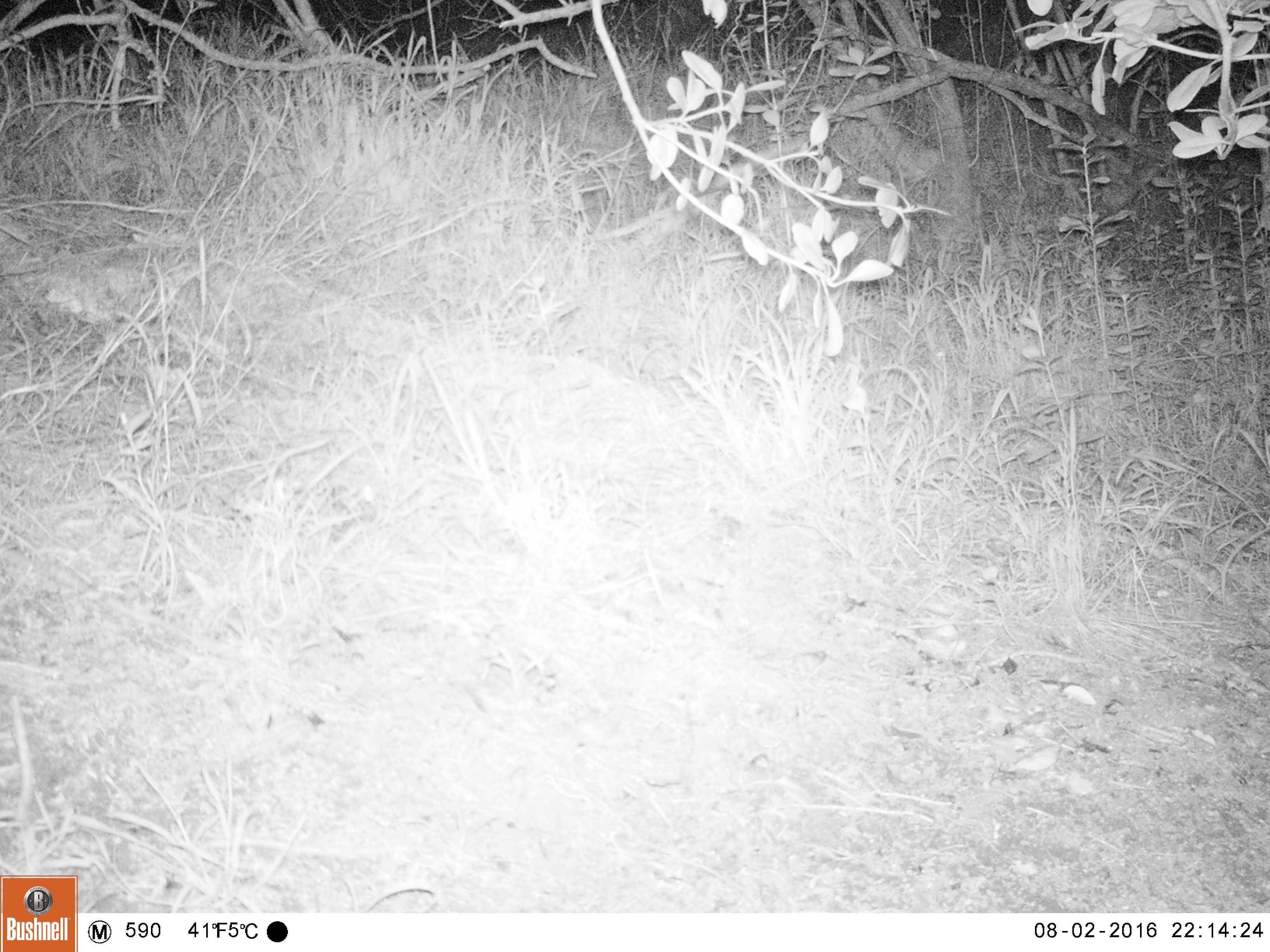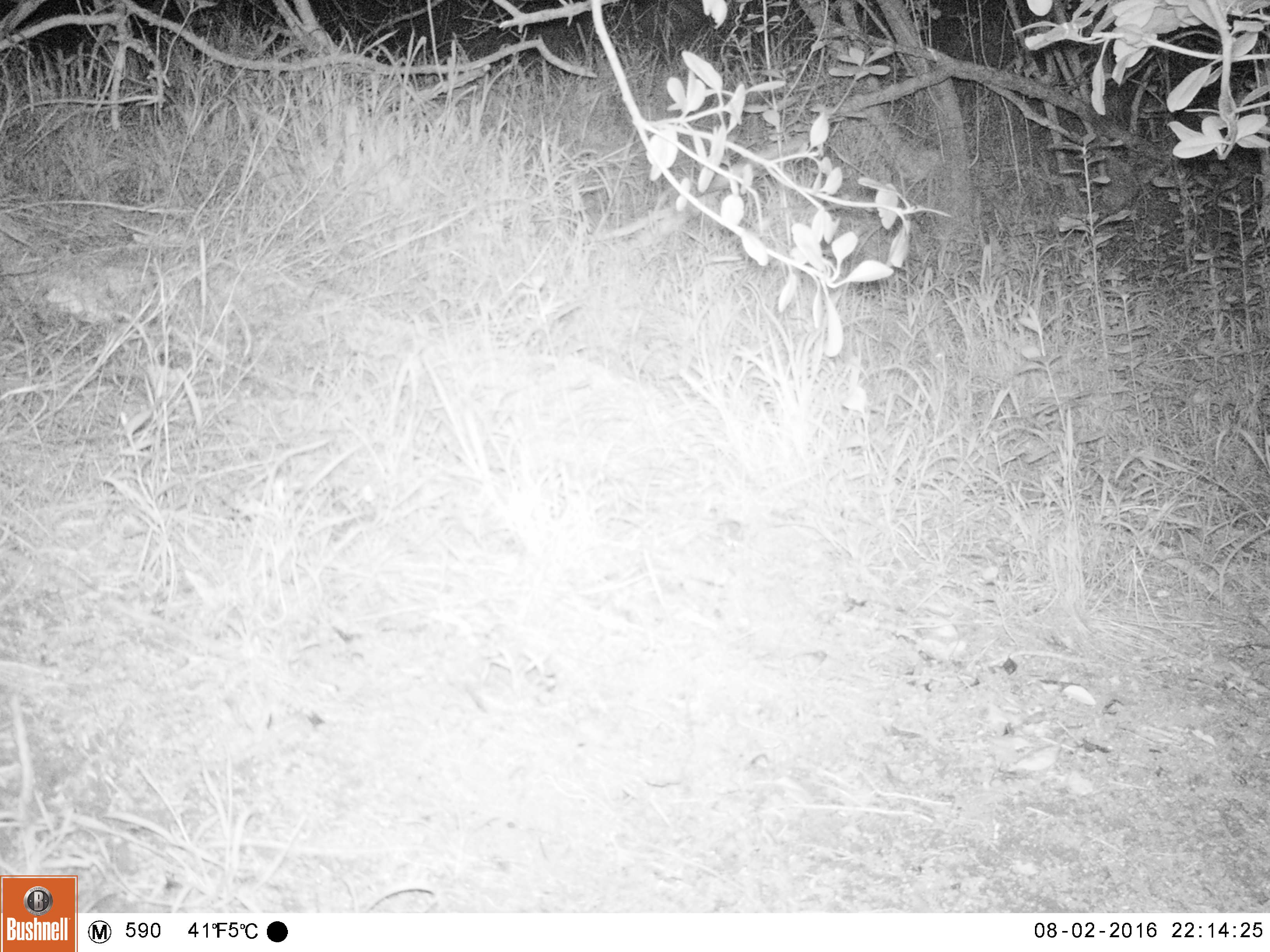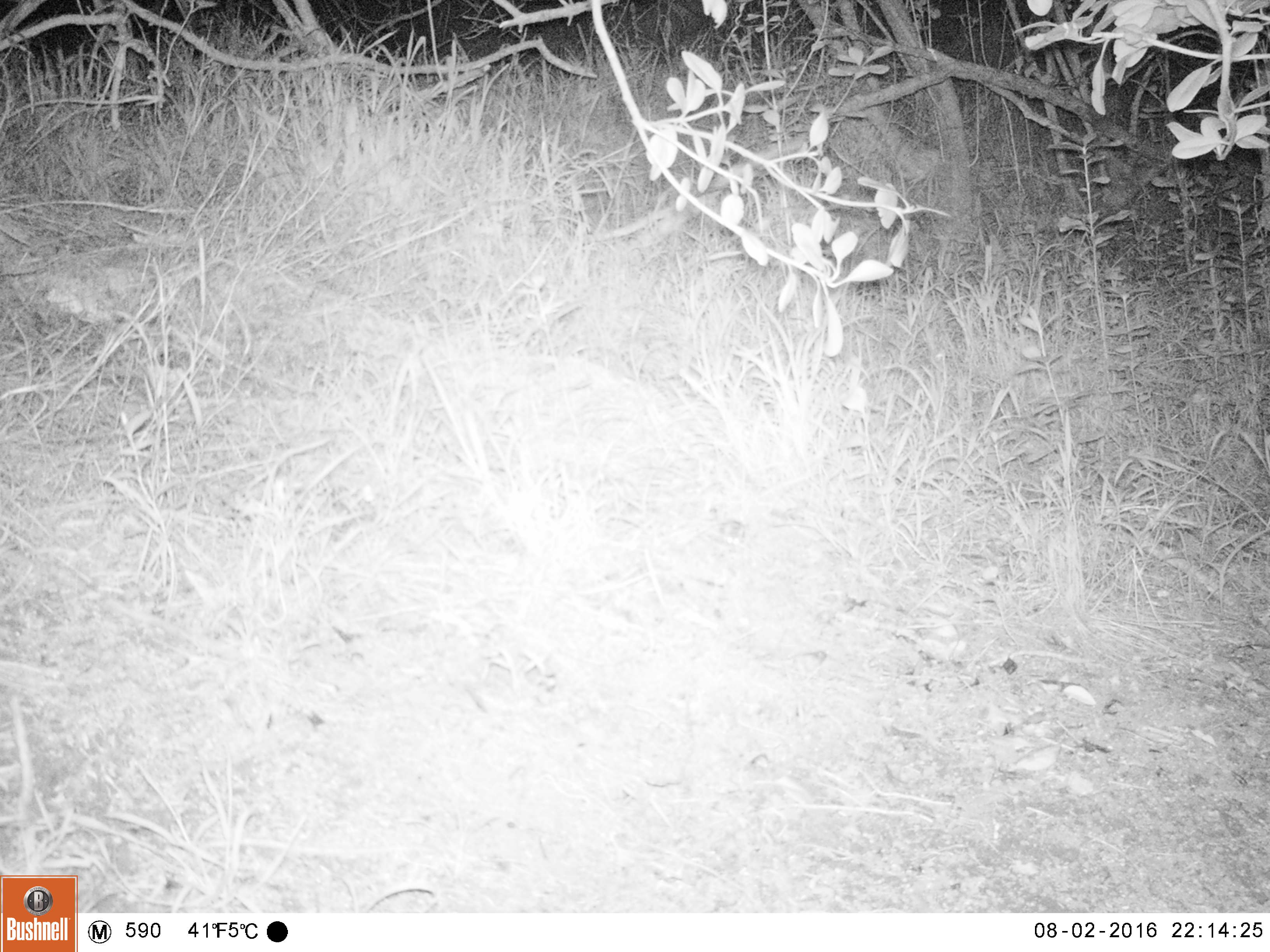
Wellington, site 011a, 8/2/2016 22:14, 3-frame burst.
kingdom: Animalia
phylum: Chordata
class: Mammalia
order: Rodentia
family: Muridae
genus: Mus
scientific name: Mus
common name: mouse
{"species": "mouse (Mus)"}